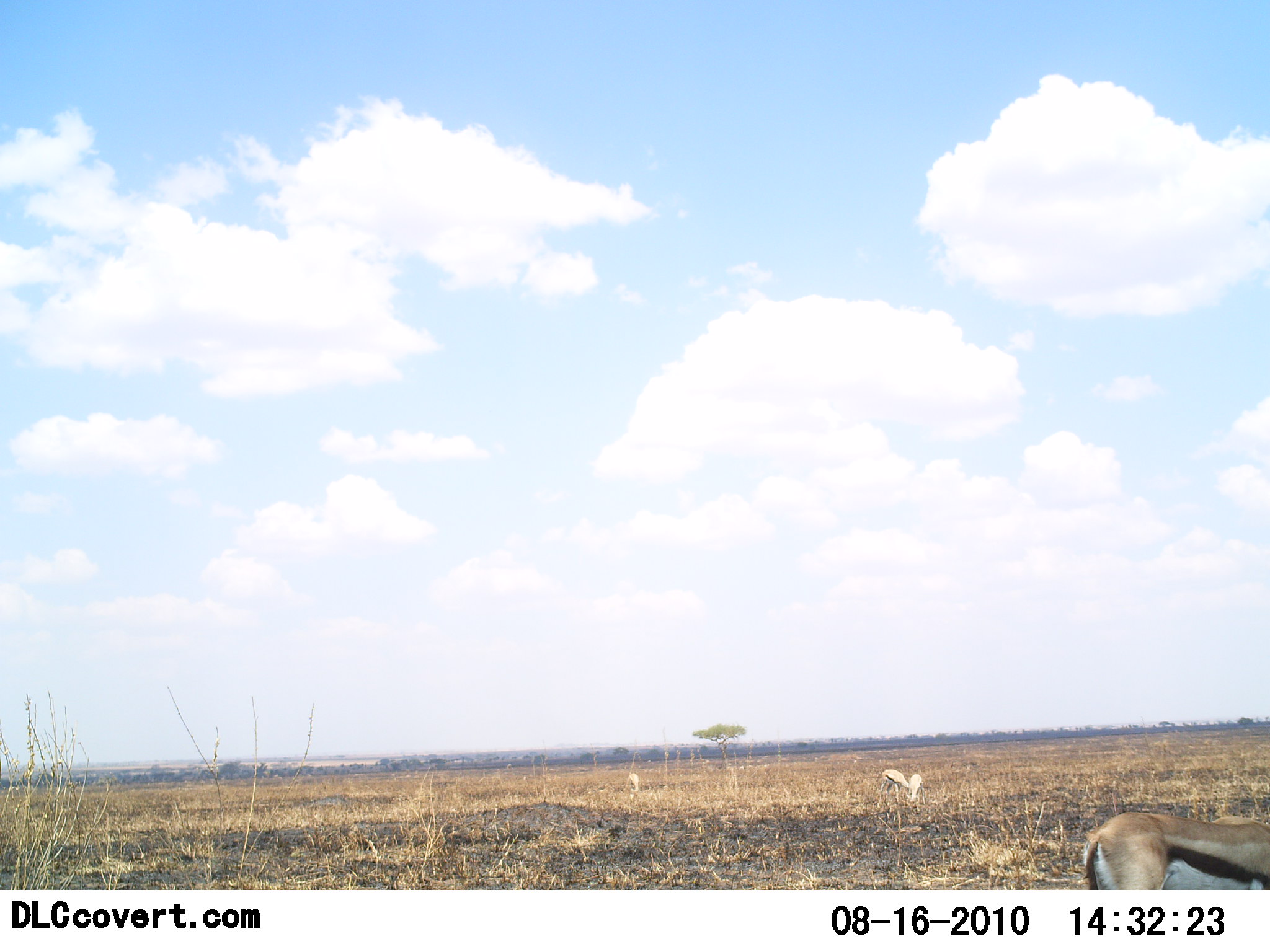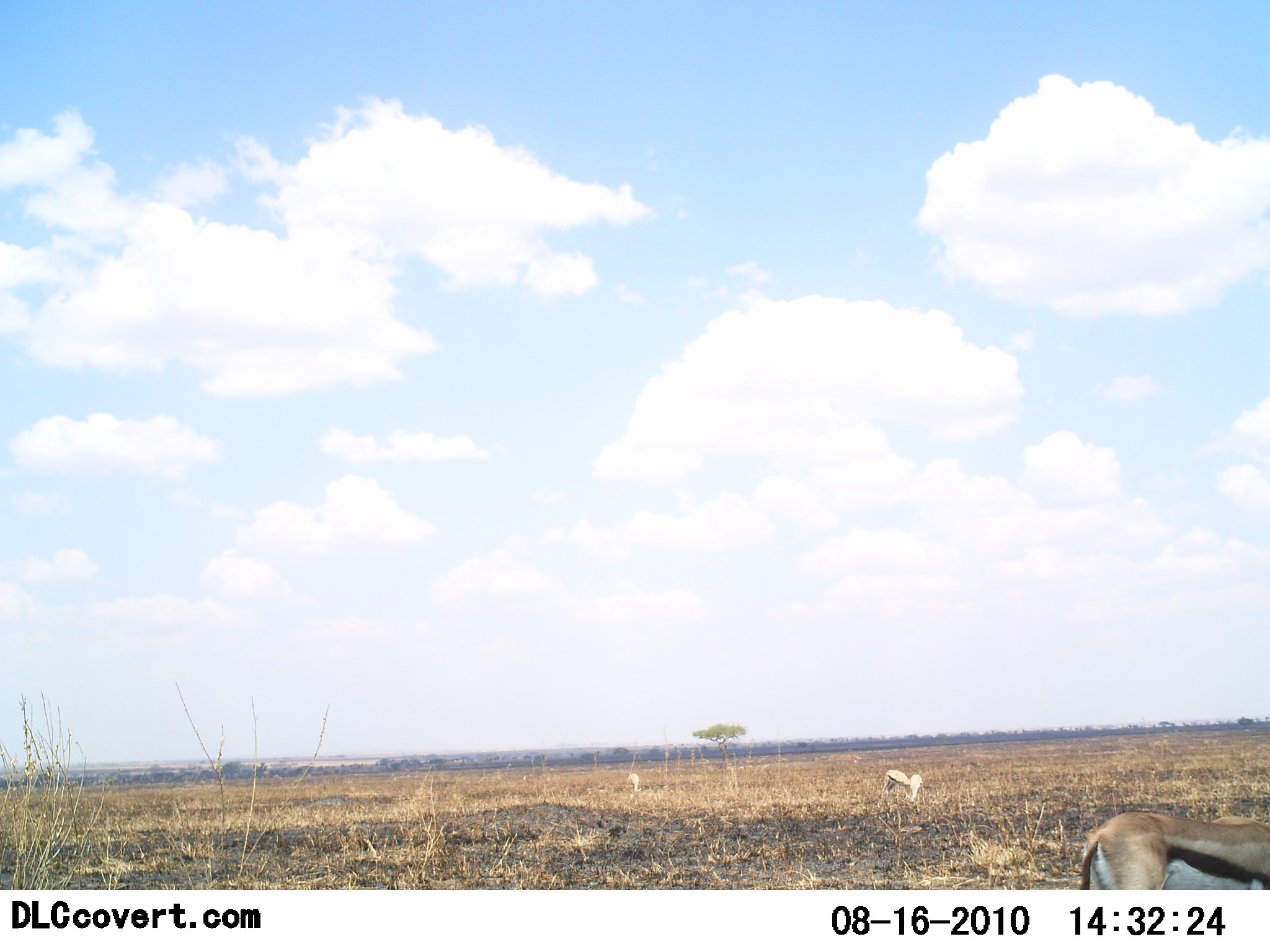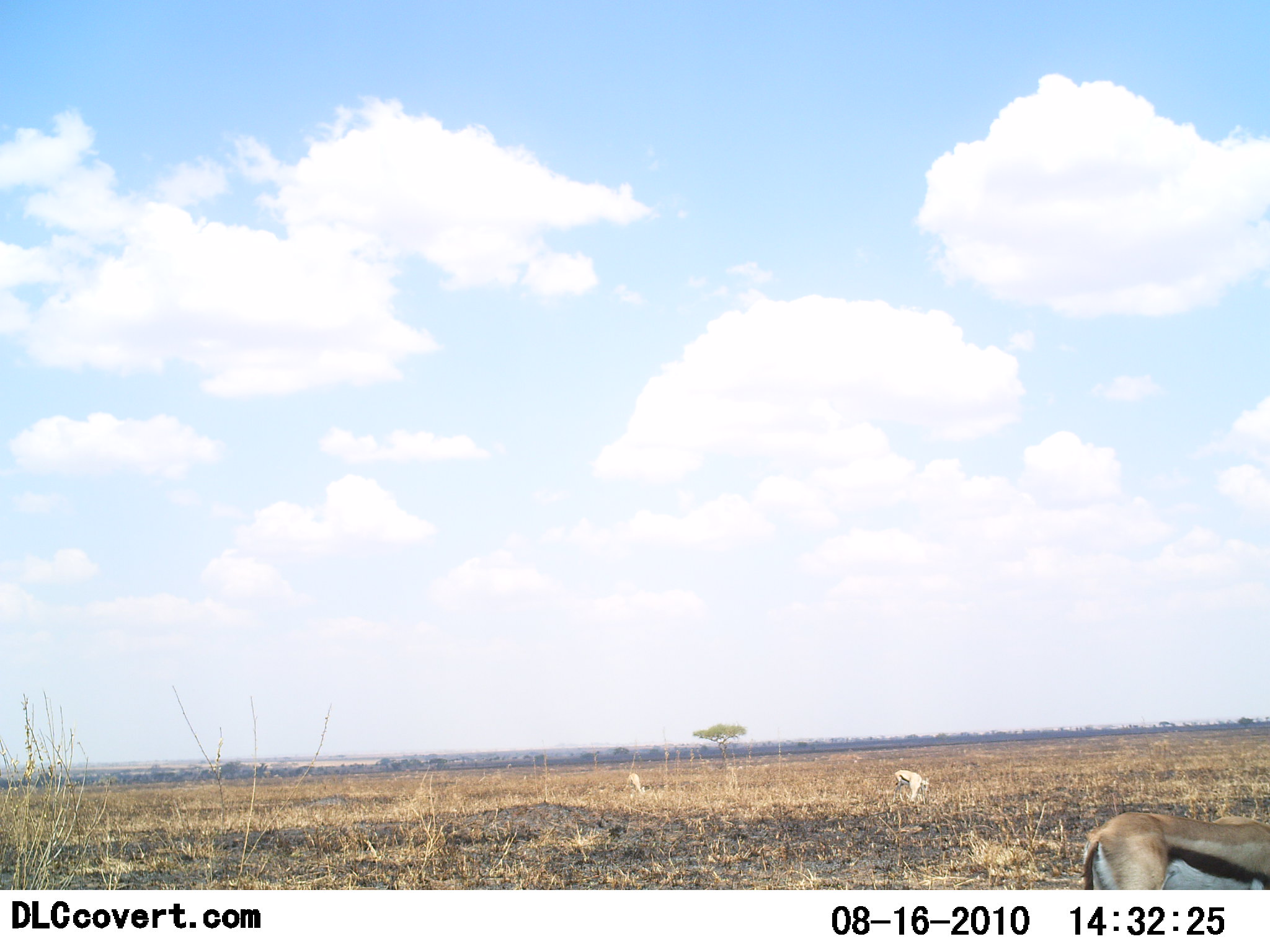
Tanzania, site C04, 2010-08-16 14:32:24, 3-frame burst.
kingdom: Animalia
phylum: Chordata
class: Mammalia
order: Artiodactyla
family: Bovidae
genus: Eudorcas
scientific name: Eudorcas thomsonii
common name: thomson's gazelle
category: gazellethomsons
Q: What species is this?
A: Gazellethomsons (thomson's gazelle) (Eudorcas thomsonii).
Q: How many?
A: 3.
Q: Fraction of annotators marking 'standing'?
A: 45%.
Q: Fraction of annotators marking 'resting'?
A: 0%.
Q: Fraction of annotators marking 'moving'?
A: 27%.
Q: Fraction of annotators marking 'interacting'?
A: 0%.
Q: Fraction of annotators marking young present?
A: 0%.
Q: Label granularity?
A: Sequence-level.